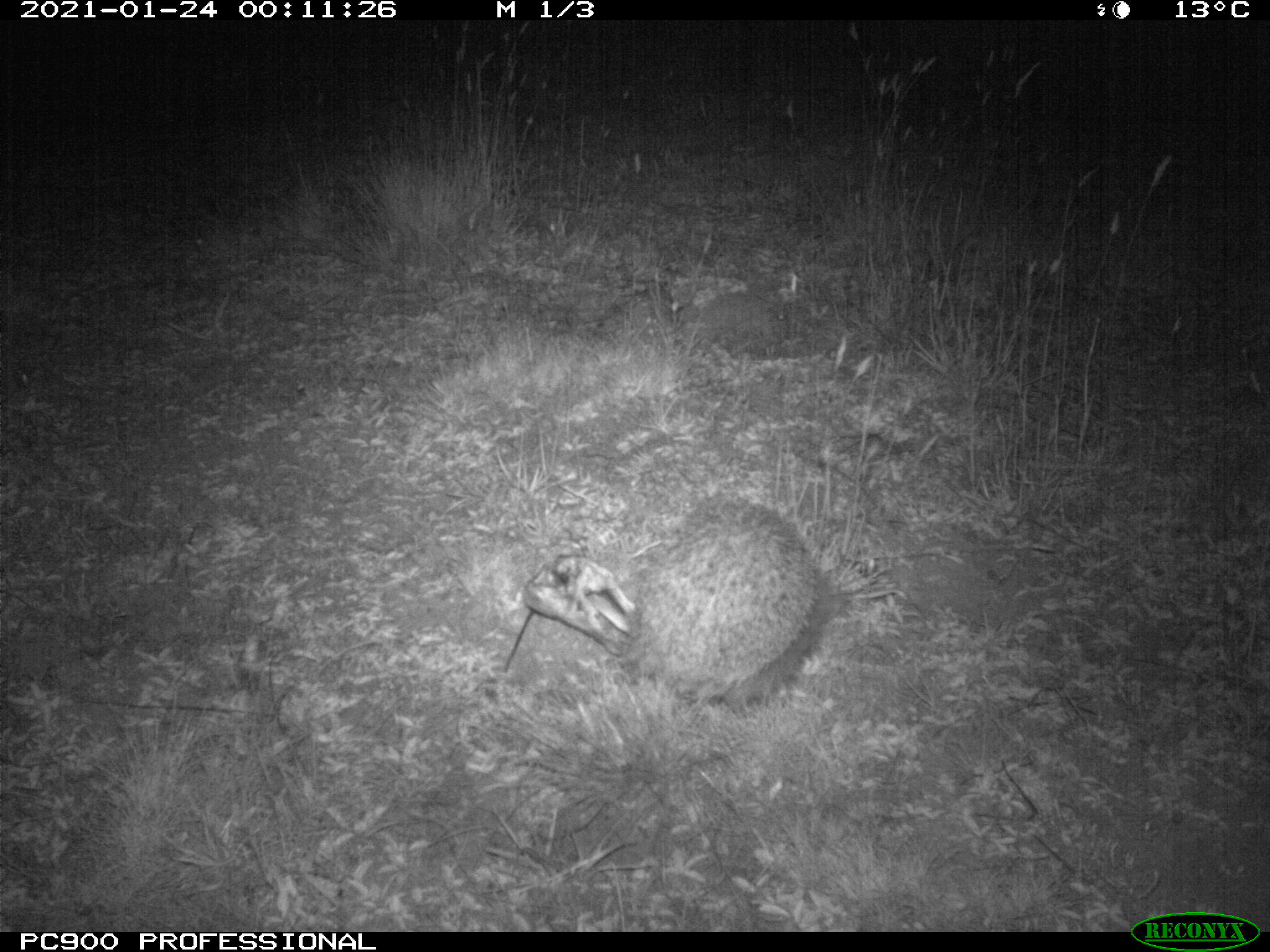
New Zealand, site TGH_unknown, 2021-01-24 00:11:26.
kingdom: Animalia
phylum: Chordata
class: Mammalia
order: Eulipotyphla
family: Erinaceidae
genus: Erinaceus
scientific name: Erinaceus europaeus europaeus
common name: european hedgehog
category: hedgehog